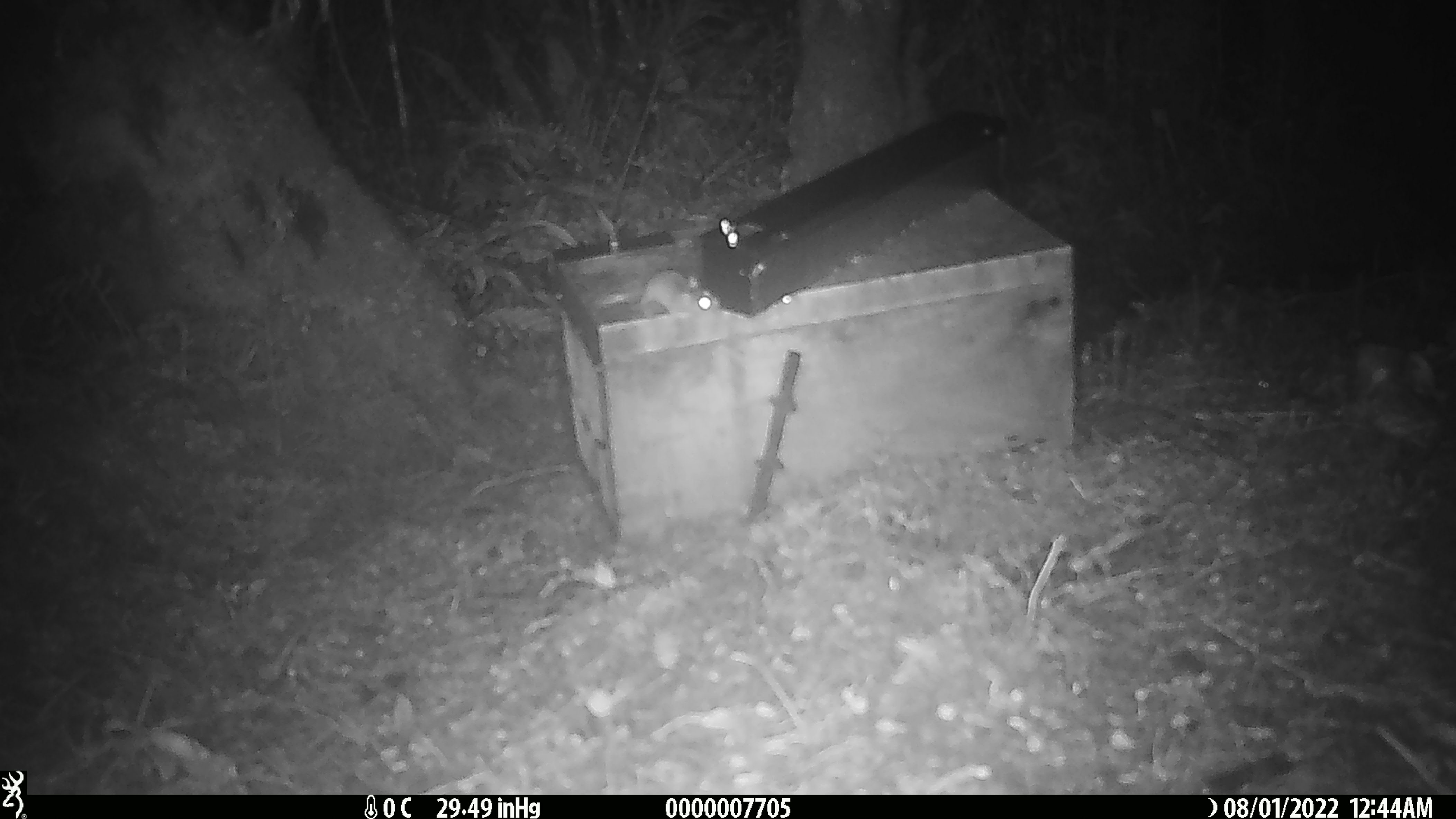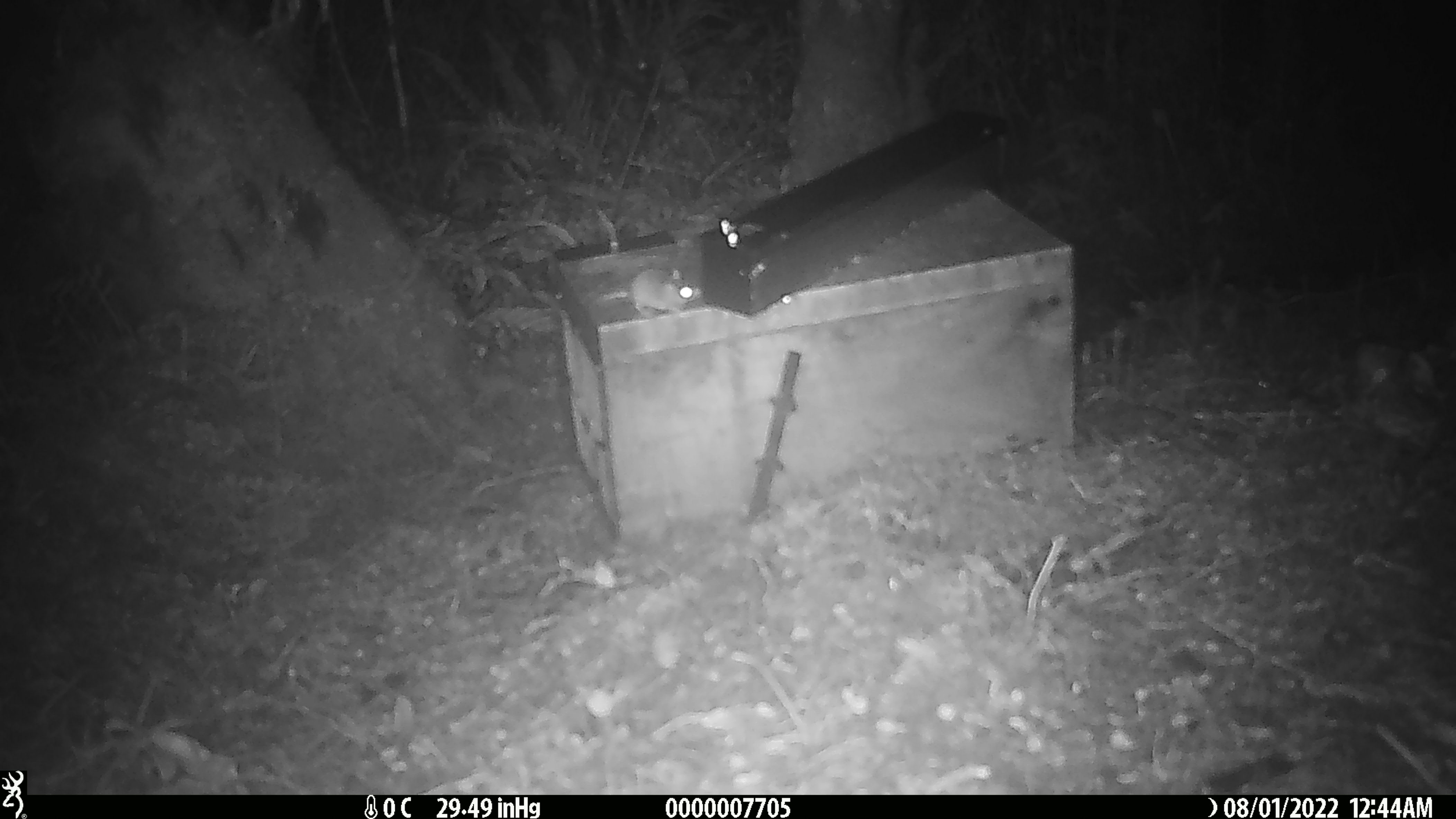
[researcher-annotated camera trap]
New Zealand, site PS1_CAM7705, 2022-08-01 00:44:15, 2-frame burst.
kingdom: Animalia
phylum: Chordata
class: Mammalia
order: Rodentia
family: Muridae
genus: Mus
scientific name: Mus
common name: mouse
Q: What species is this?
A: Mouse (Mus).